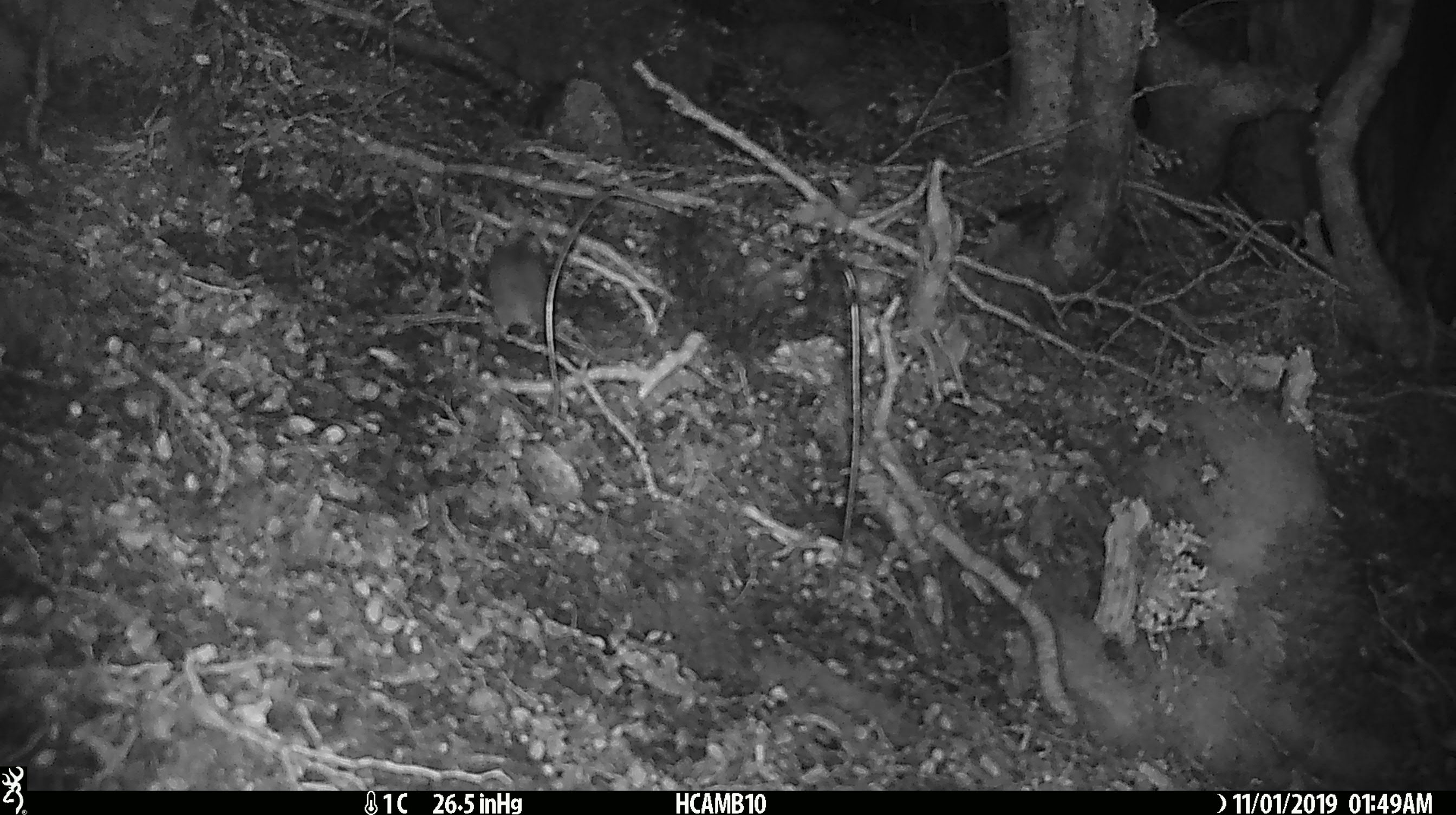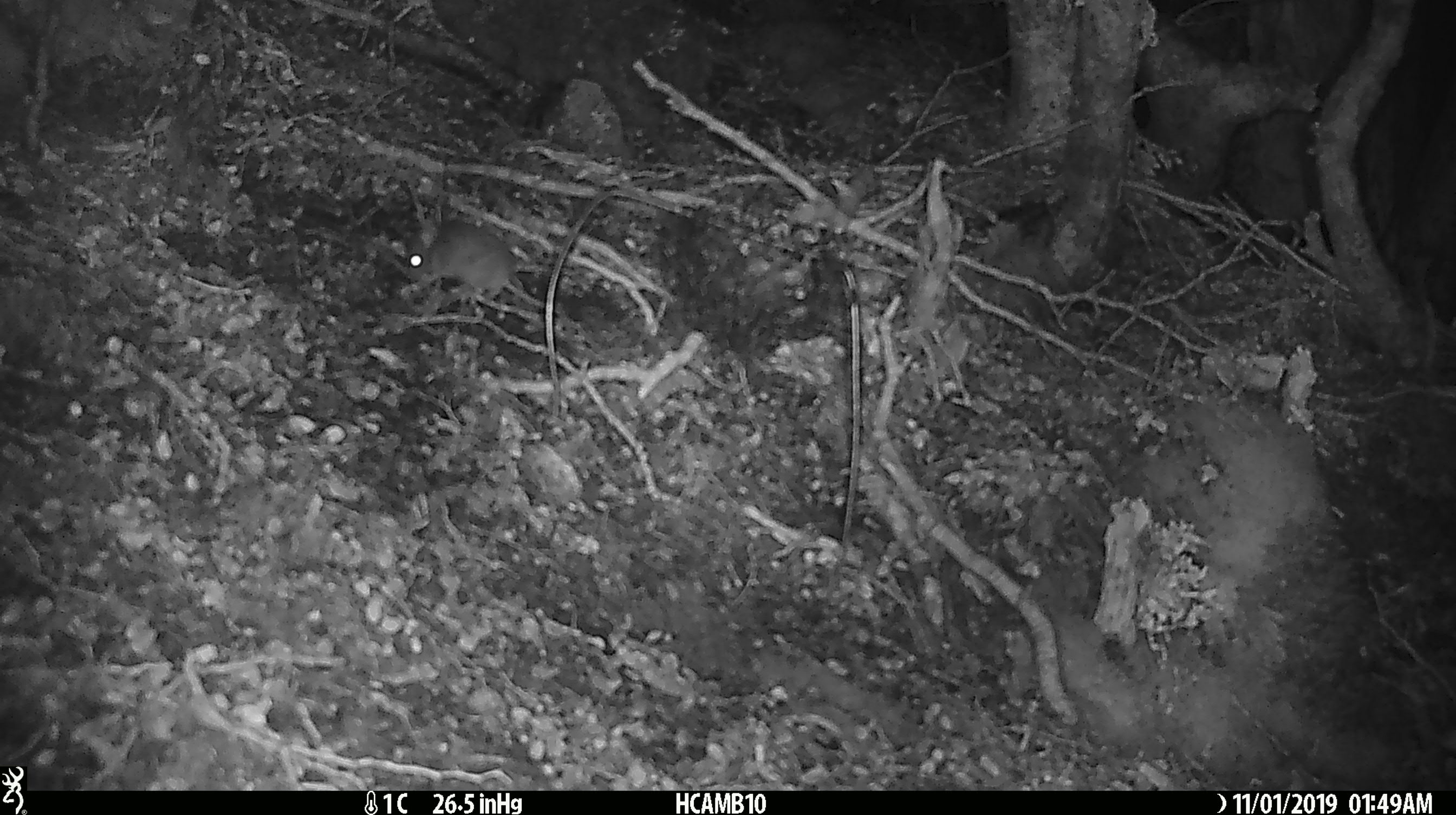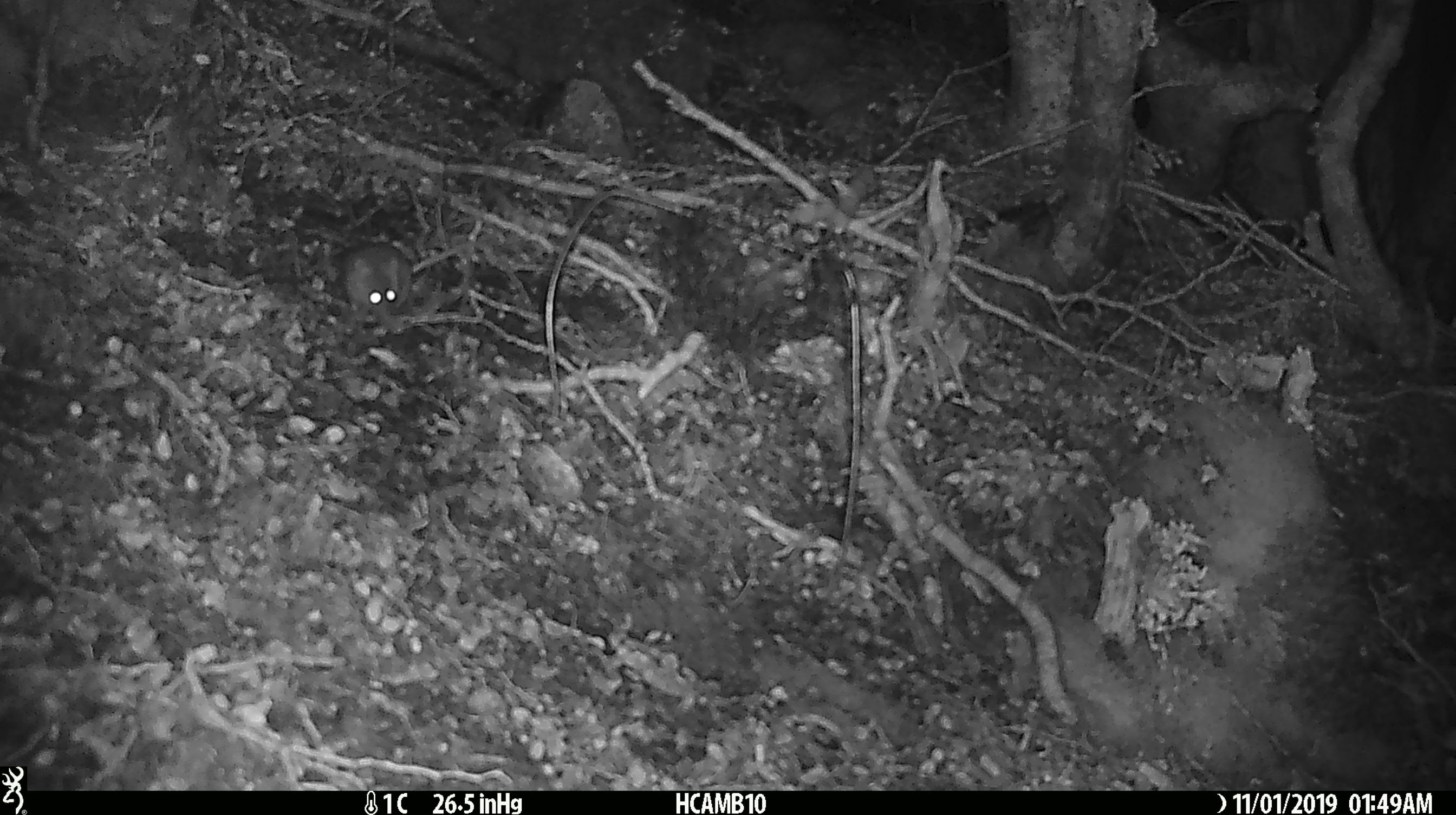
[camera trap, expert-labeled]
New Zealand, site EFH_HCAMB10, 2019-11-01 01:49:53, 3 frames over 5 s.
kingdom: Animalia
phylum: Chordata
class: Mammalia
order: Rodentia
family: Muridae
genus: Mus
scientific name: Mus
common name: mouse